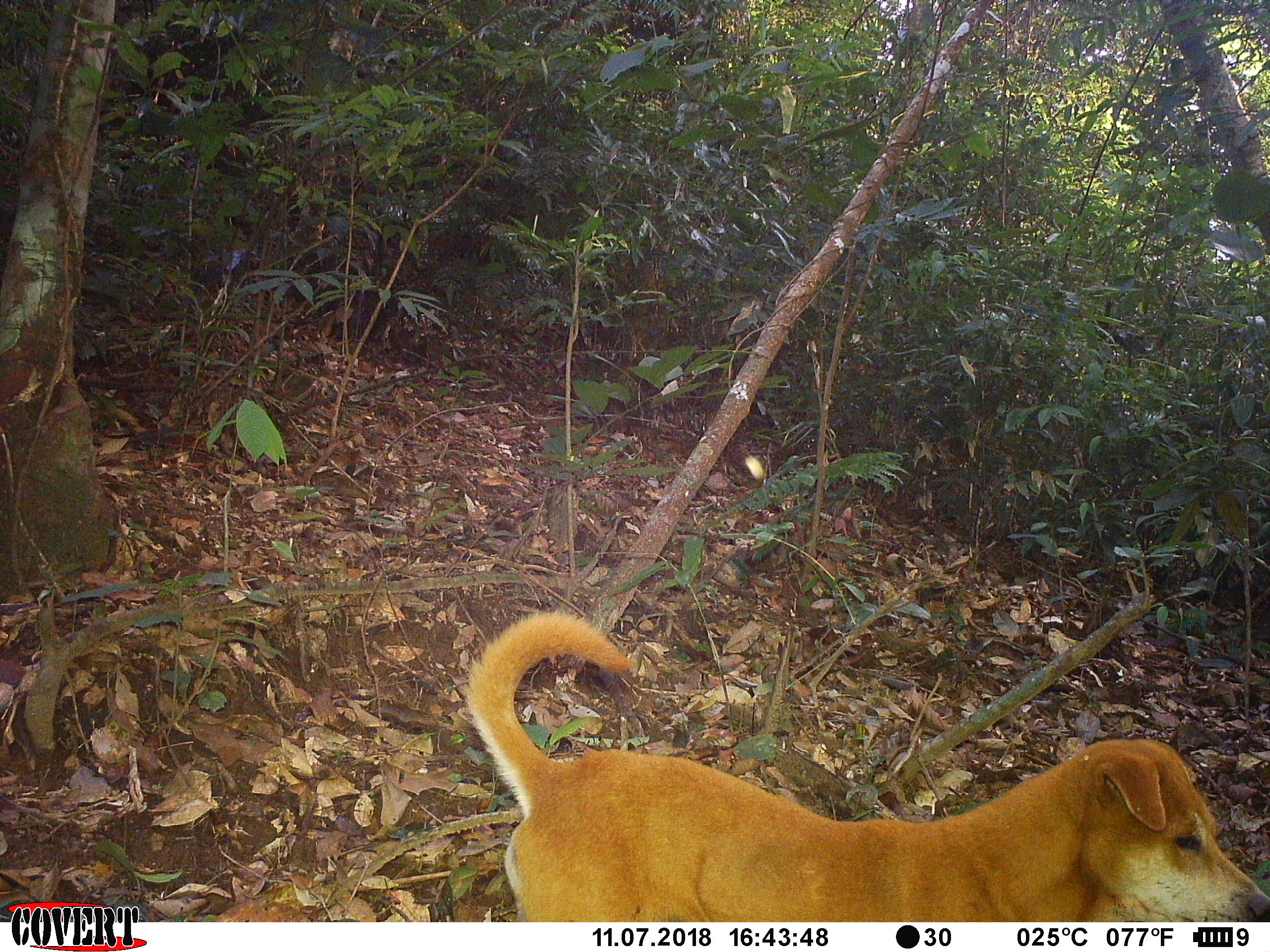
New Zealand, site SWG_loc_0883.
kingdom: Animalia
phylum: Chordata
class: Mammalia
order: Carnivora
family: Canidae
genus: Canis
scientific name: Canis familiaris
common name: domestic dog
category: dog